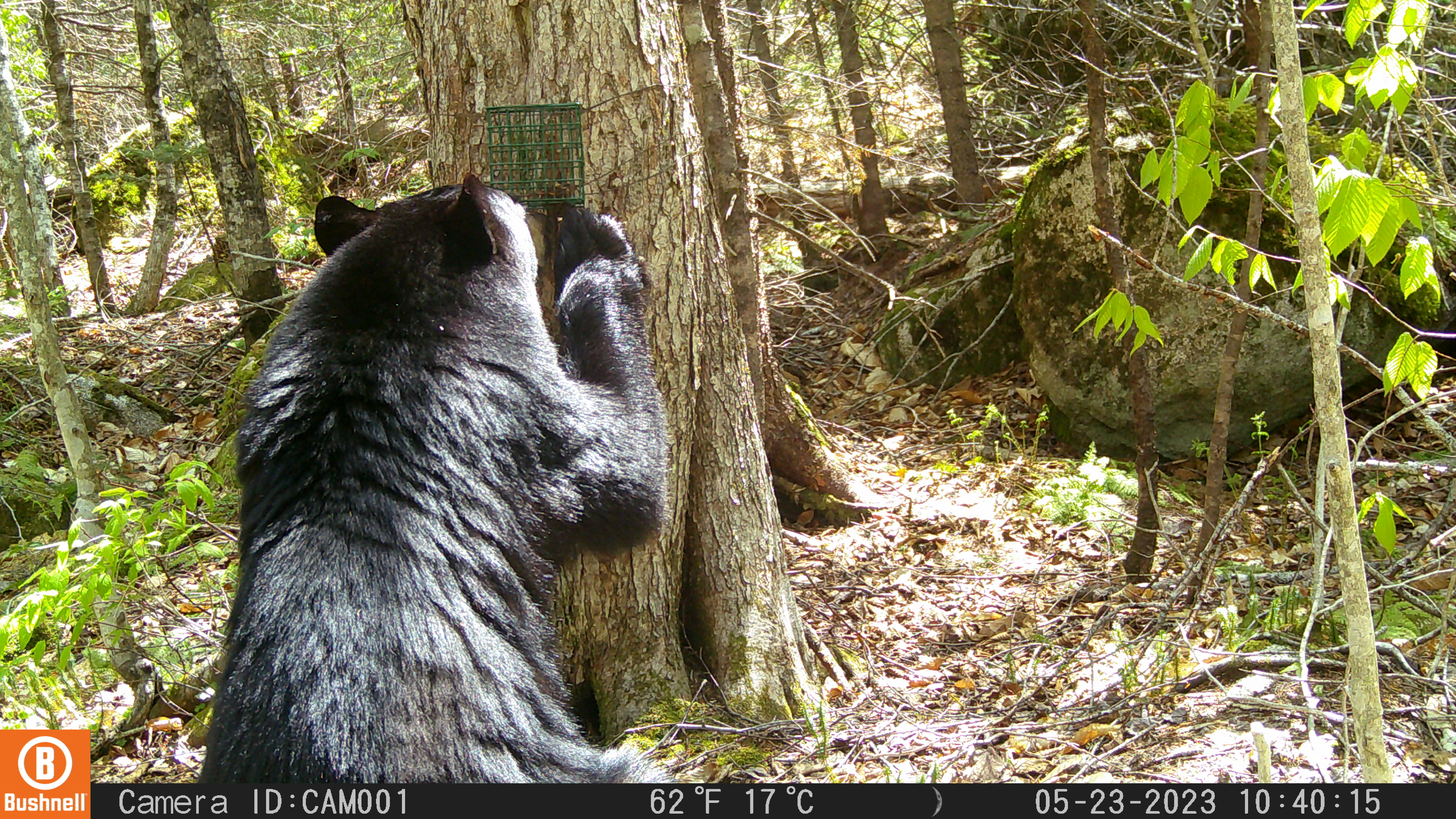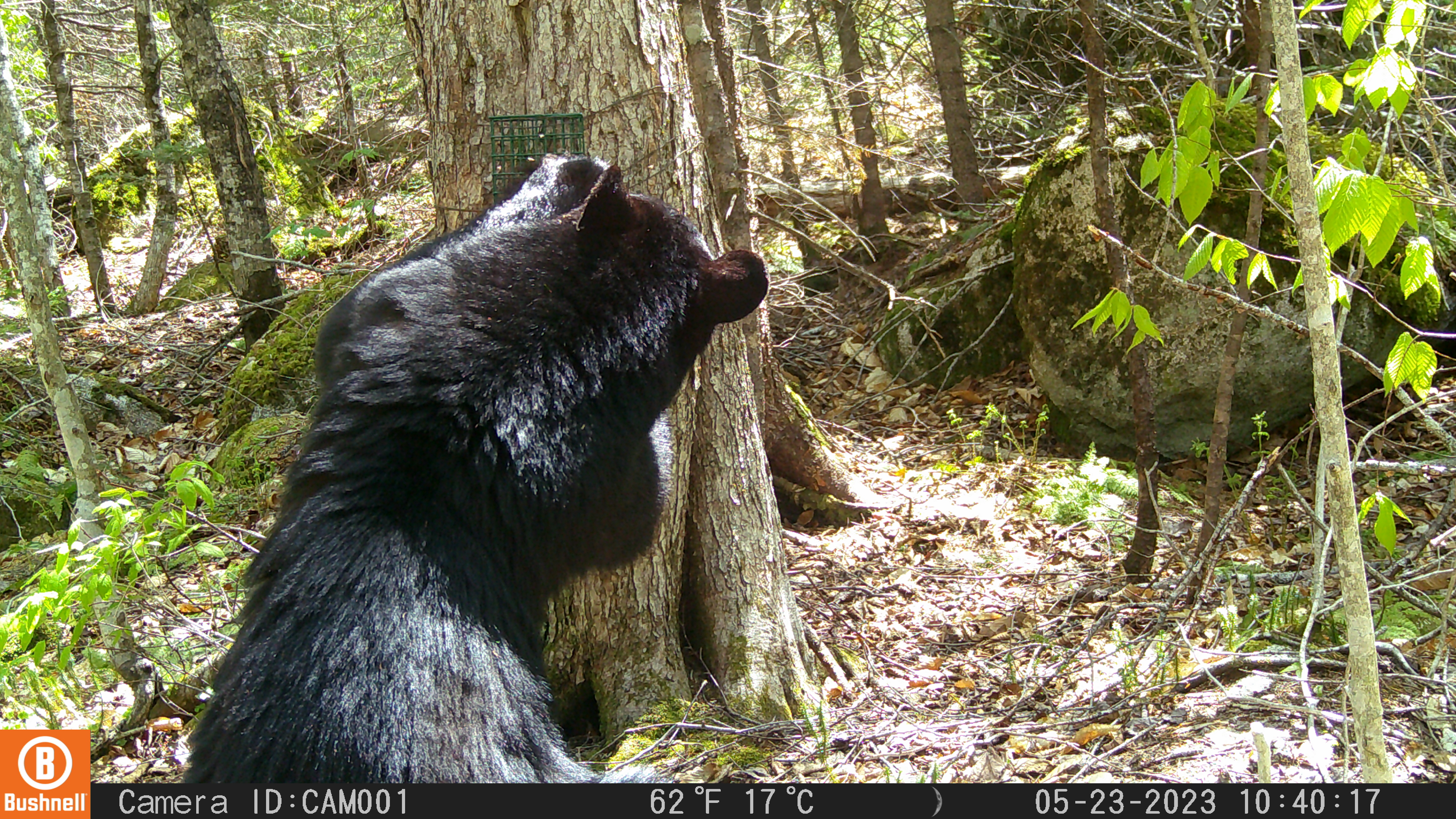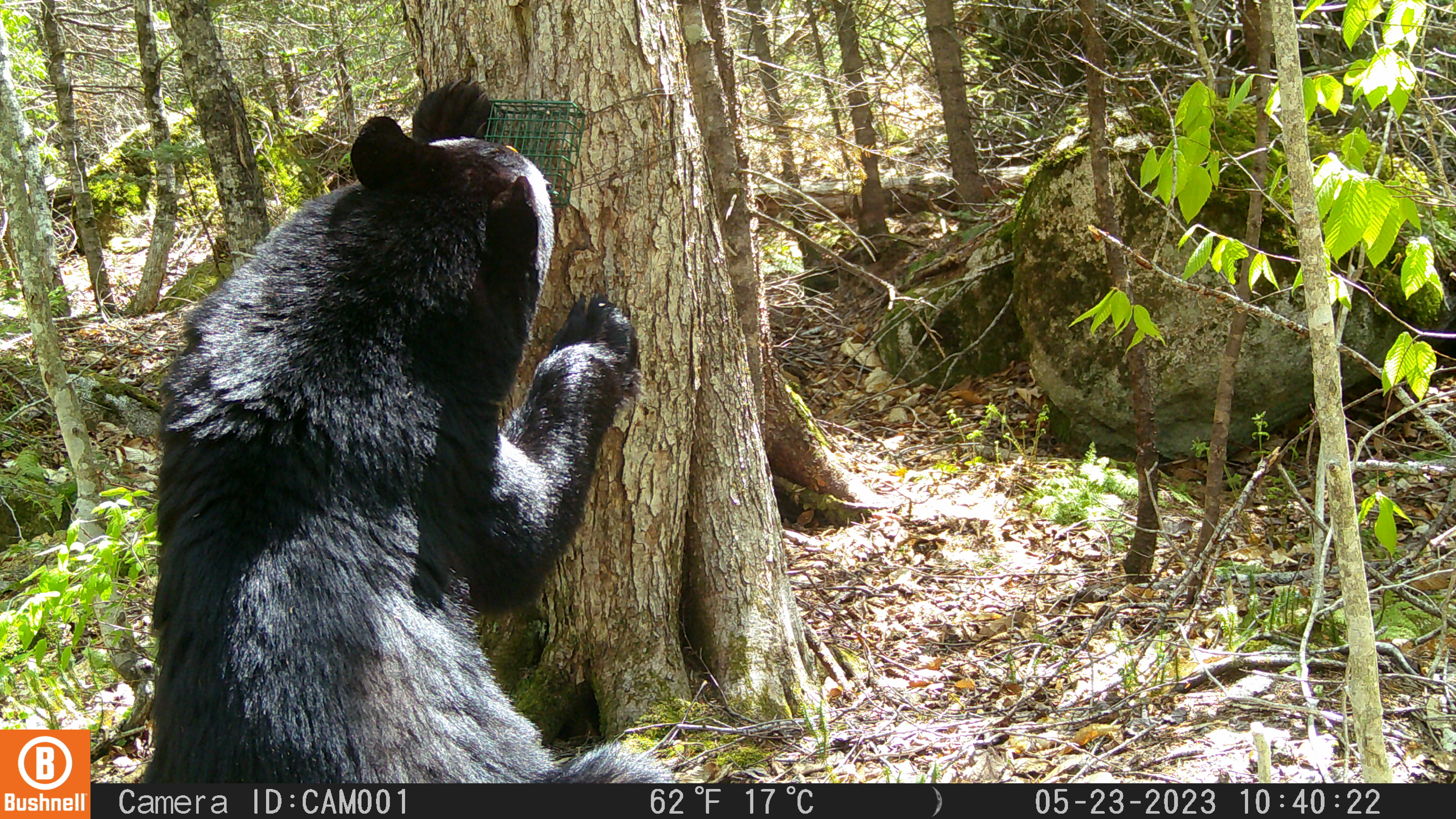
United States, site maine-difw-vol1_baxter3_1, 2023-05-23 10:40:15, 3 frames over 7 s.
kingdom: Animalia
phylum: Chordata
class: Mammalia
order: Carnivora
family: Ursidae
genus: Ursus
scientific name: Ursus americanus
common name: black bear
Black bear (Ursus americanus).